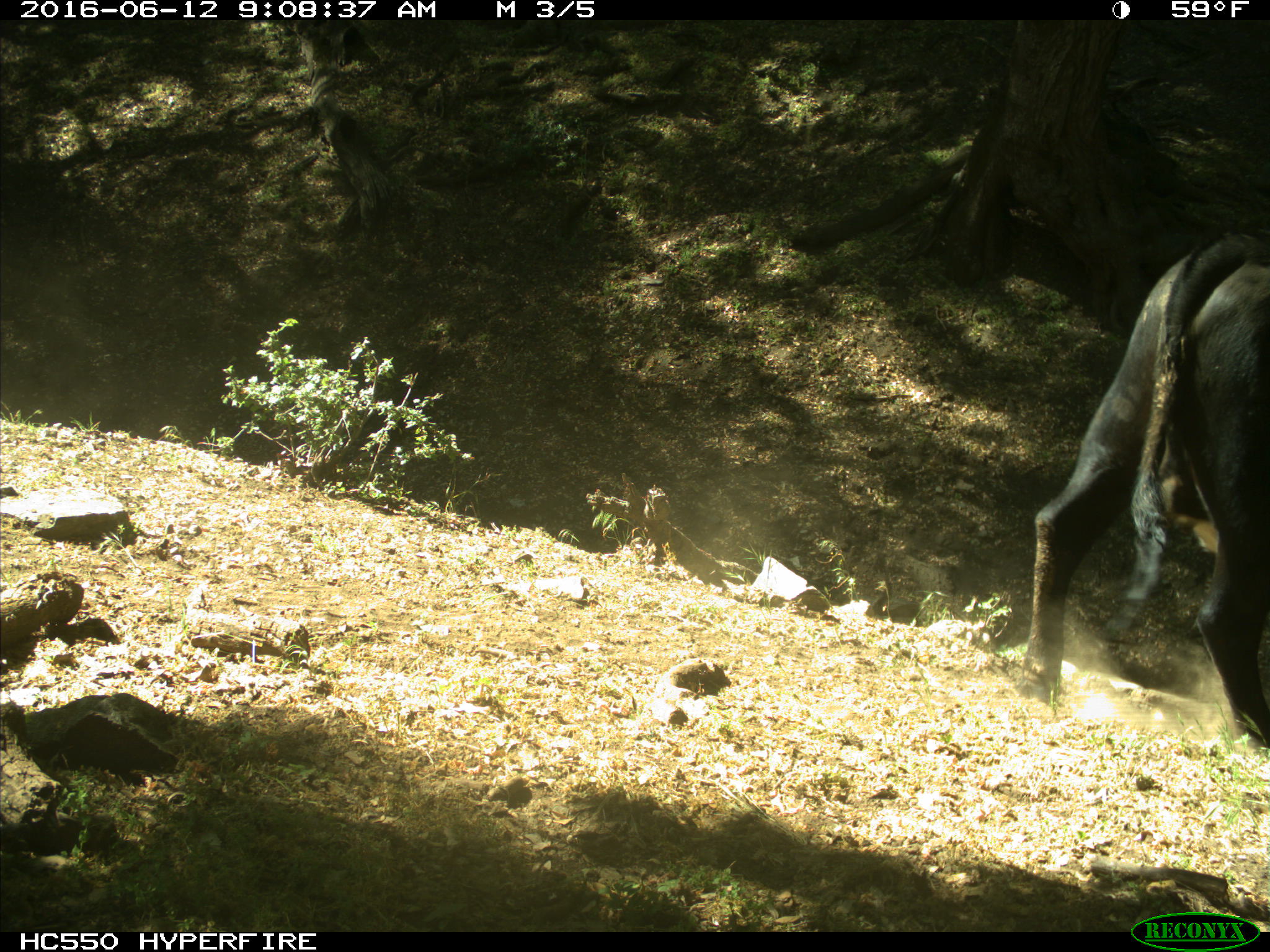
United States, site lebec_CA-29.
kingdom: Animalia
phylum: Chordata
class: Mammalia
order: Artiodactyla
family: Bovidae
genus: Bos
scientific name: Bos taurus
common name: domestic cow